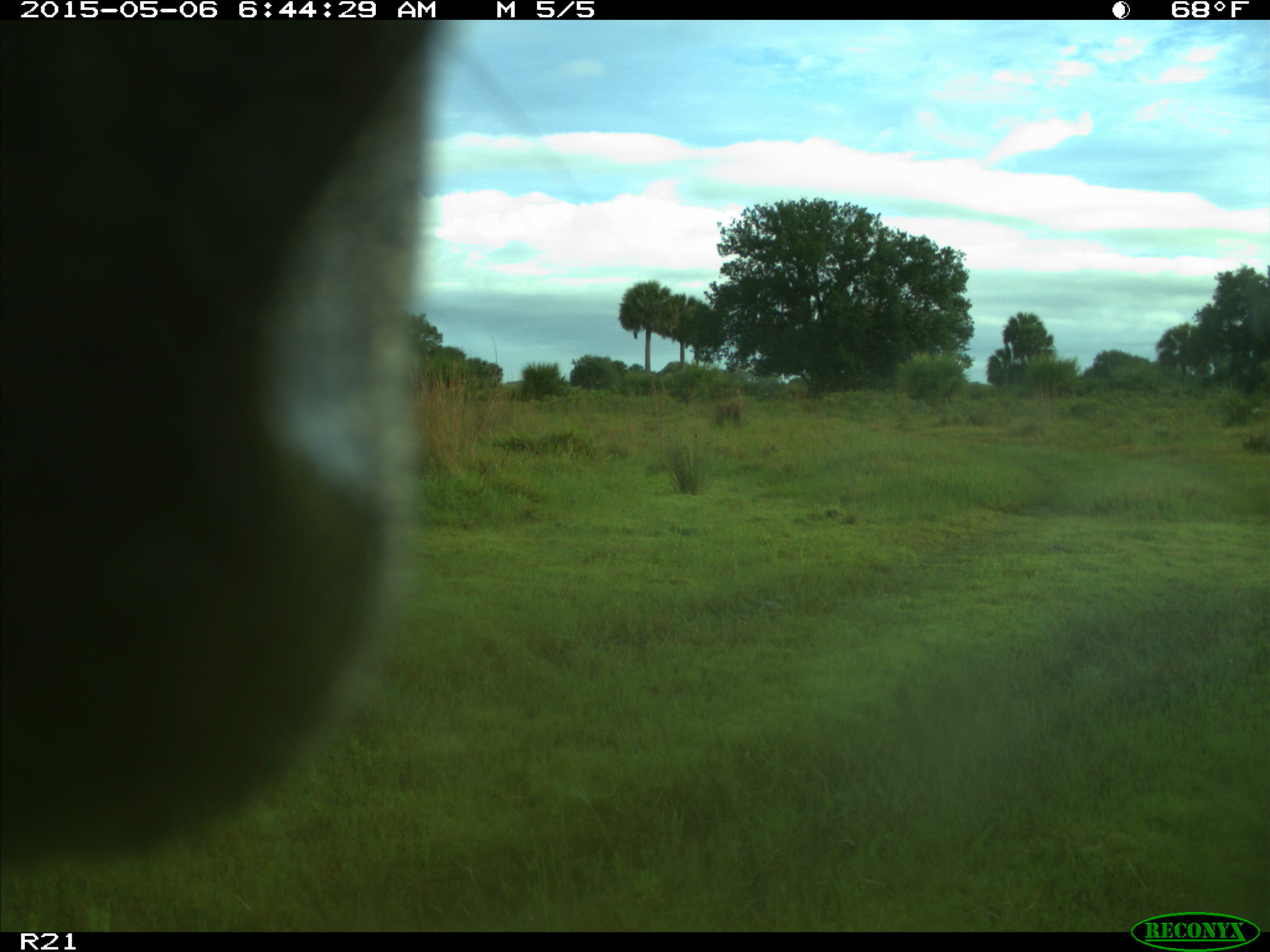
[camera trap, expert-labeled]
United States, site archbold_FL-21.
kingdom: Animalia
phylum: Chordata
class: Mammalia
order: Artiodactyla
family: Bovidae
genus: Bos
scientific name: Bos taurus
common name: domestic cow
Bos taurus (domestic cow).